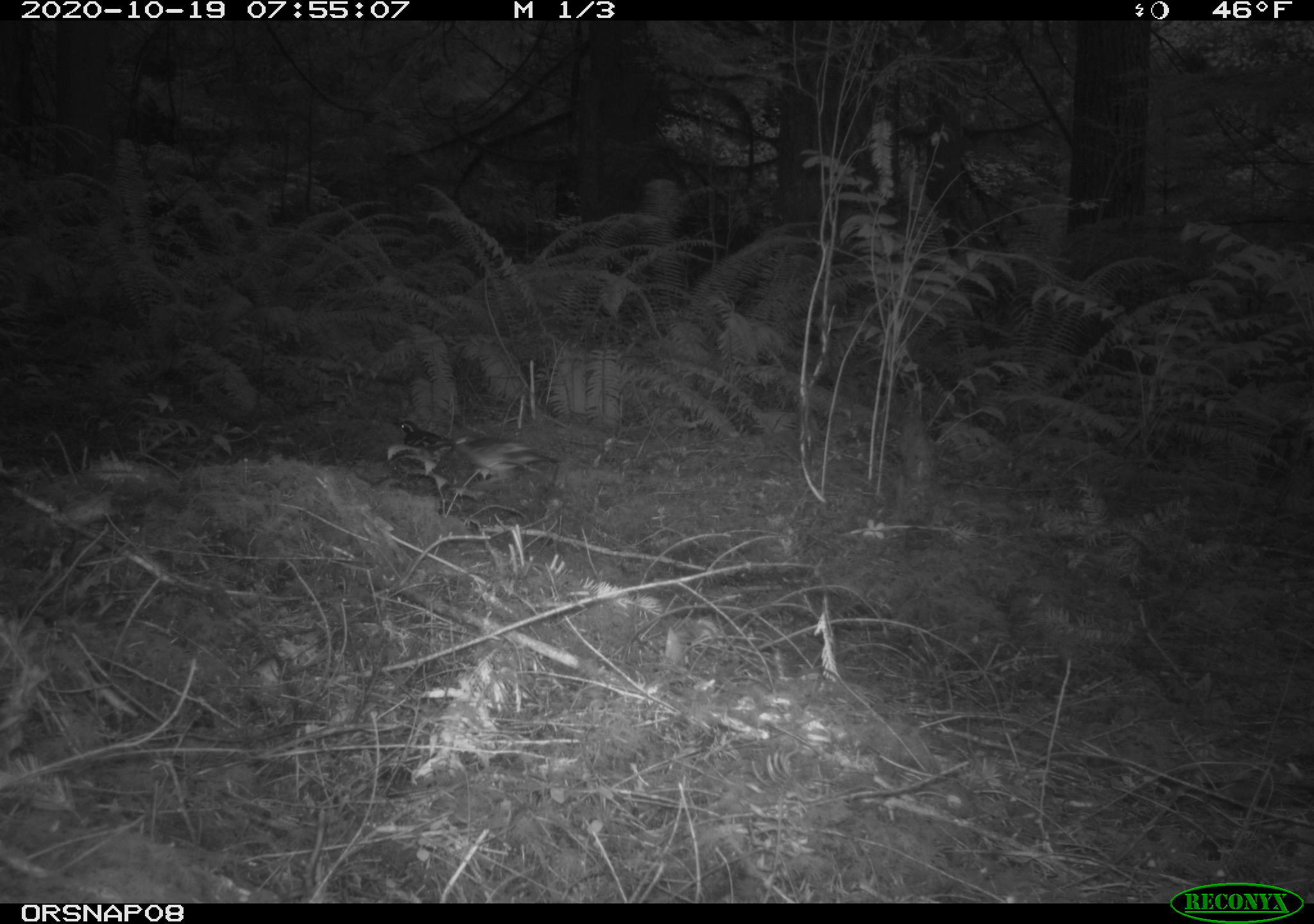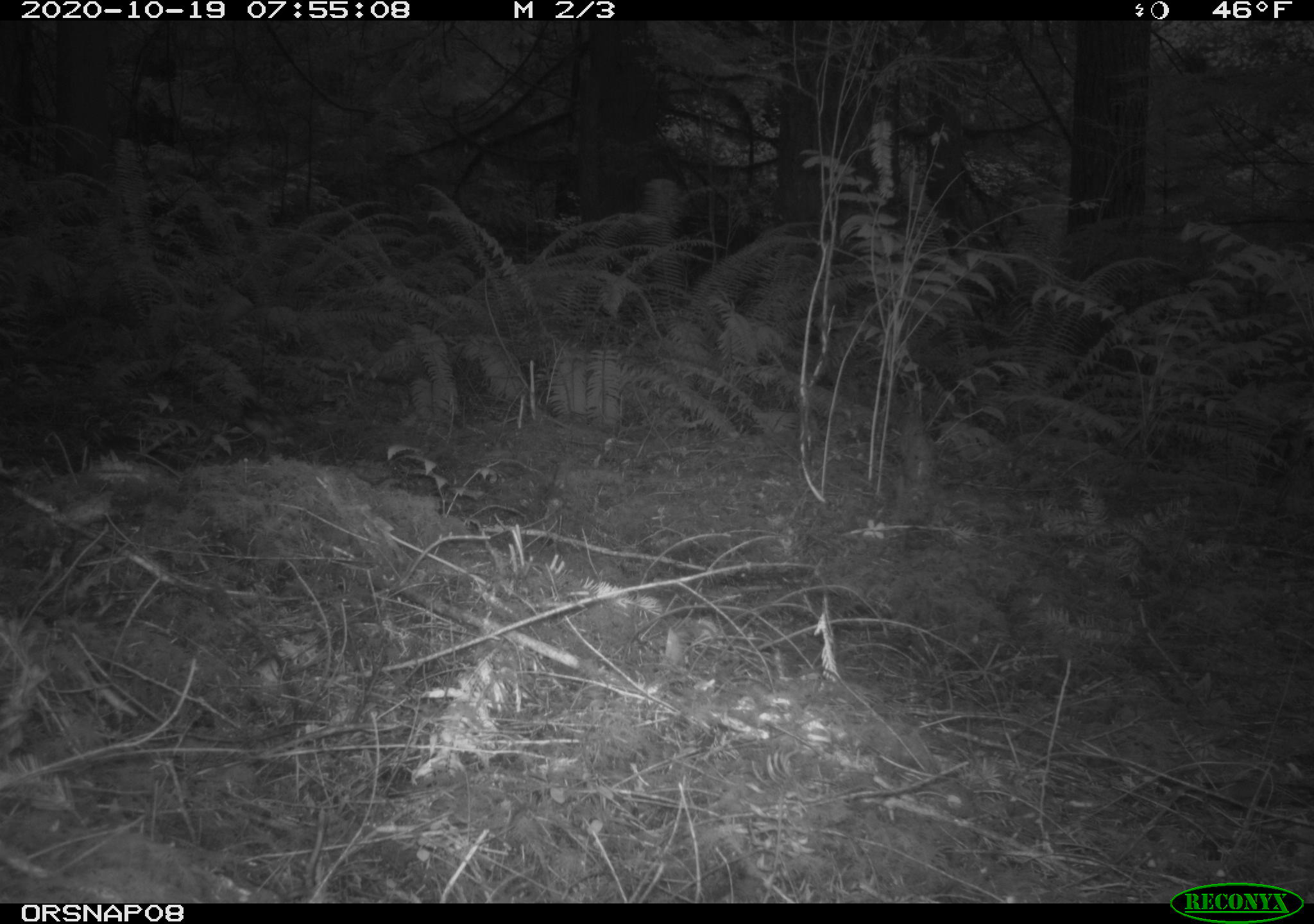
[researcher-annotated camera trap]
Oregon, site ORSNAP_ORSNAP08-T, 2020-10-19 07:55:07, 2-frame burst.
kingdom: Animalia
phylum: Chordata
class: Aves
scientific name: Aves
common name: bird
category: other bird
Other bird (bird) (Aves).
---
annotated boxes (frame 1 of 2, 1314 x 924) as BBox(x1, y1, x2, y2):
other bird: BBox(375, 413, 475, 491)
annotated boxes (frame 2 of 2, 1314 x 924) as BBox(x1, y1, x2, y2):
other bird: BBox(217, 384, 303, 462)